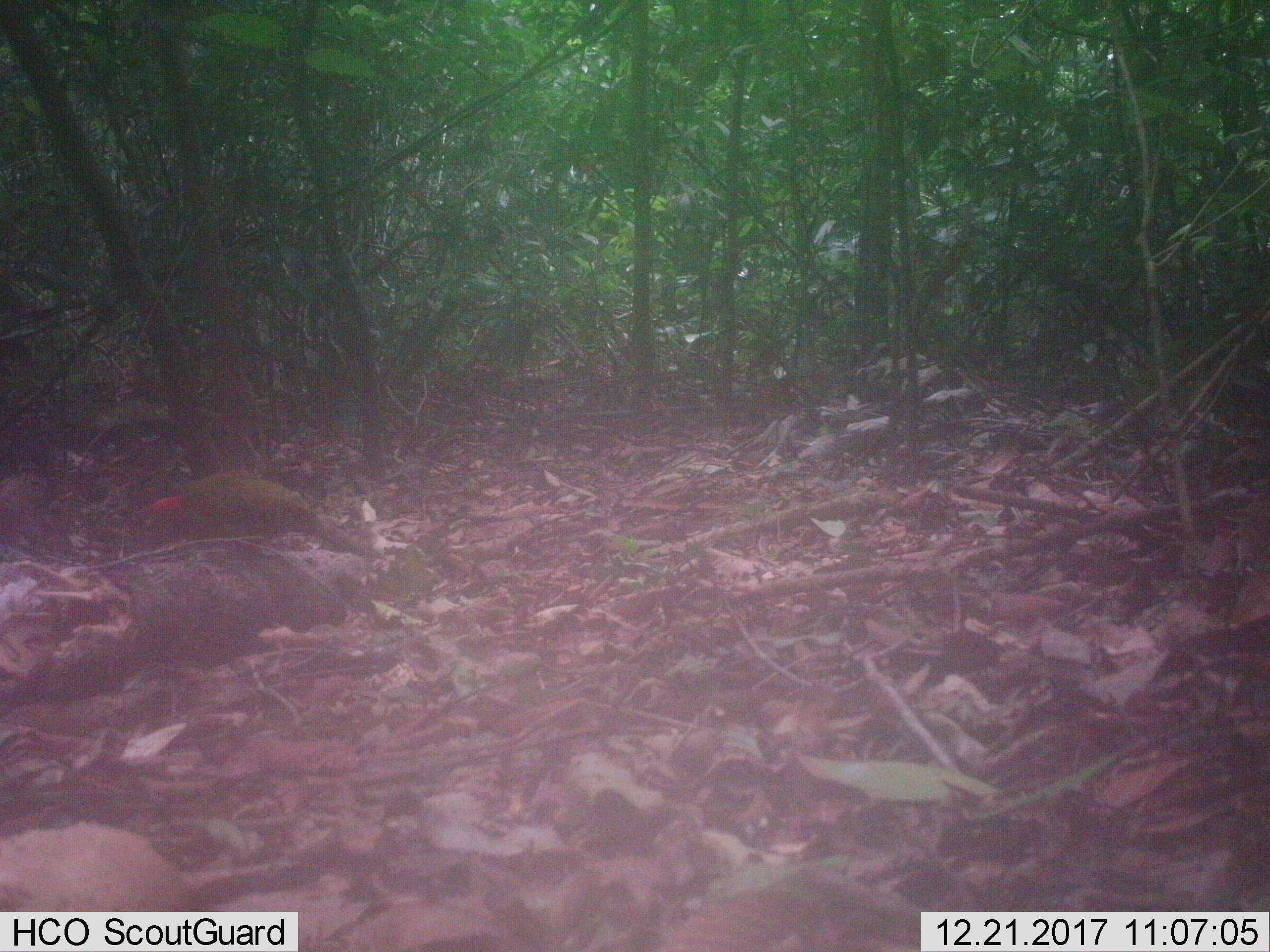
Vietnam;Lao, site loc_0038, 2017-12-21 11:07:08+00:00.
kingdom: Animalia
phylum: Chordata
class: Aves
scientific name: Aves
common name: bird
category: unidentified bird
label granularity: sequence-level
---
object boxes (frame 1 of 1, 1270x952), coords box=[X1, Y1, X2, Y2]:
unidentified bird: box=[140, 471, 357, 554]